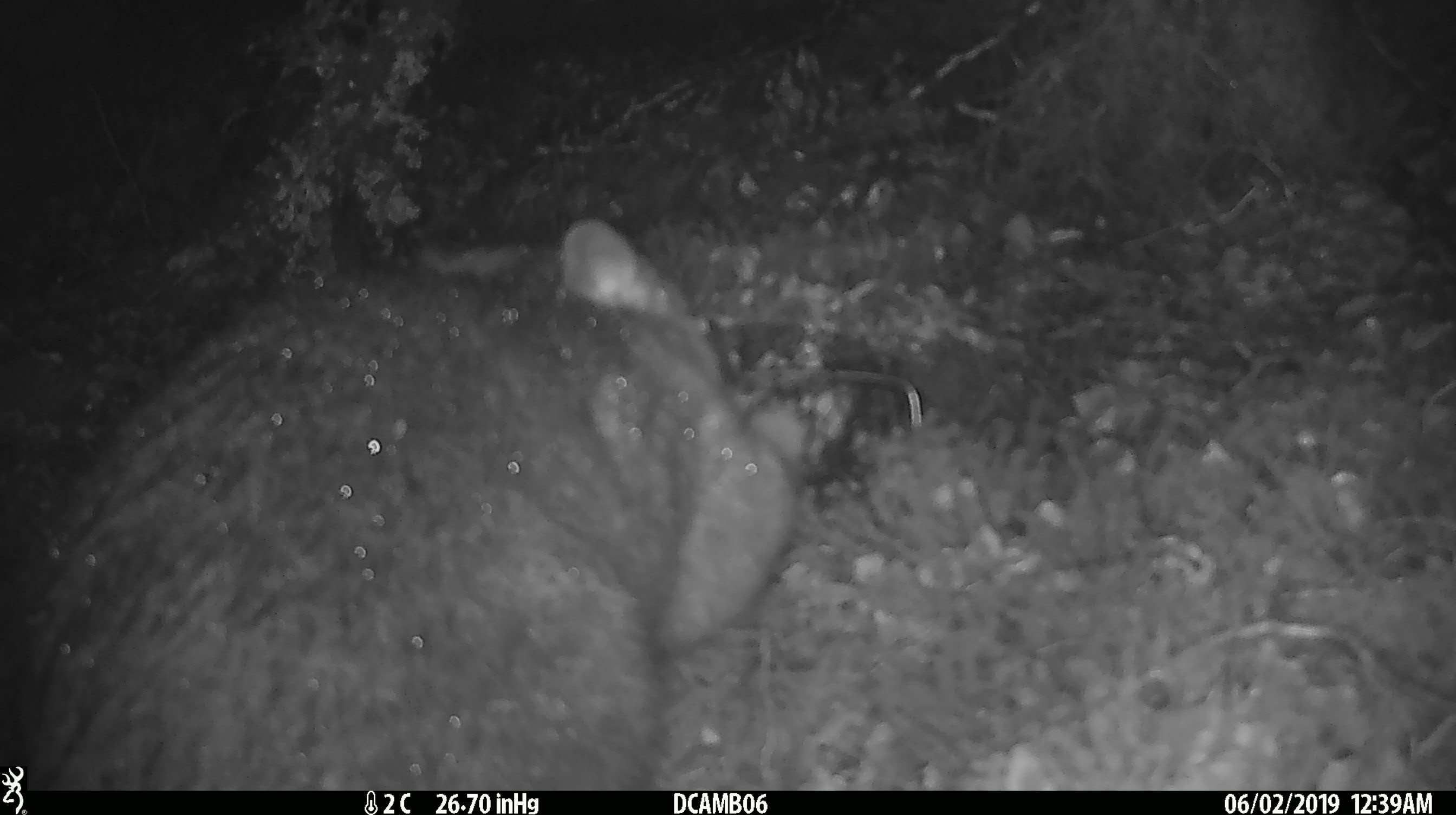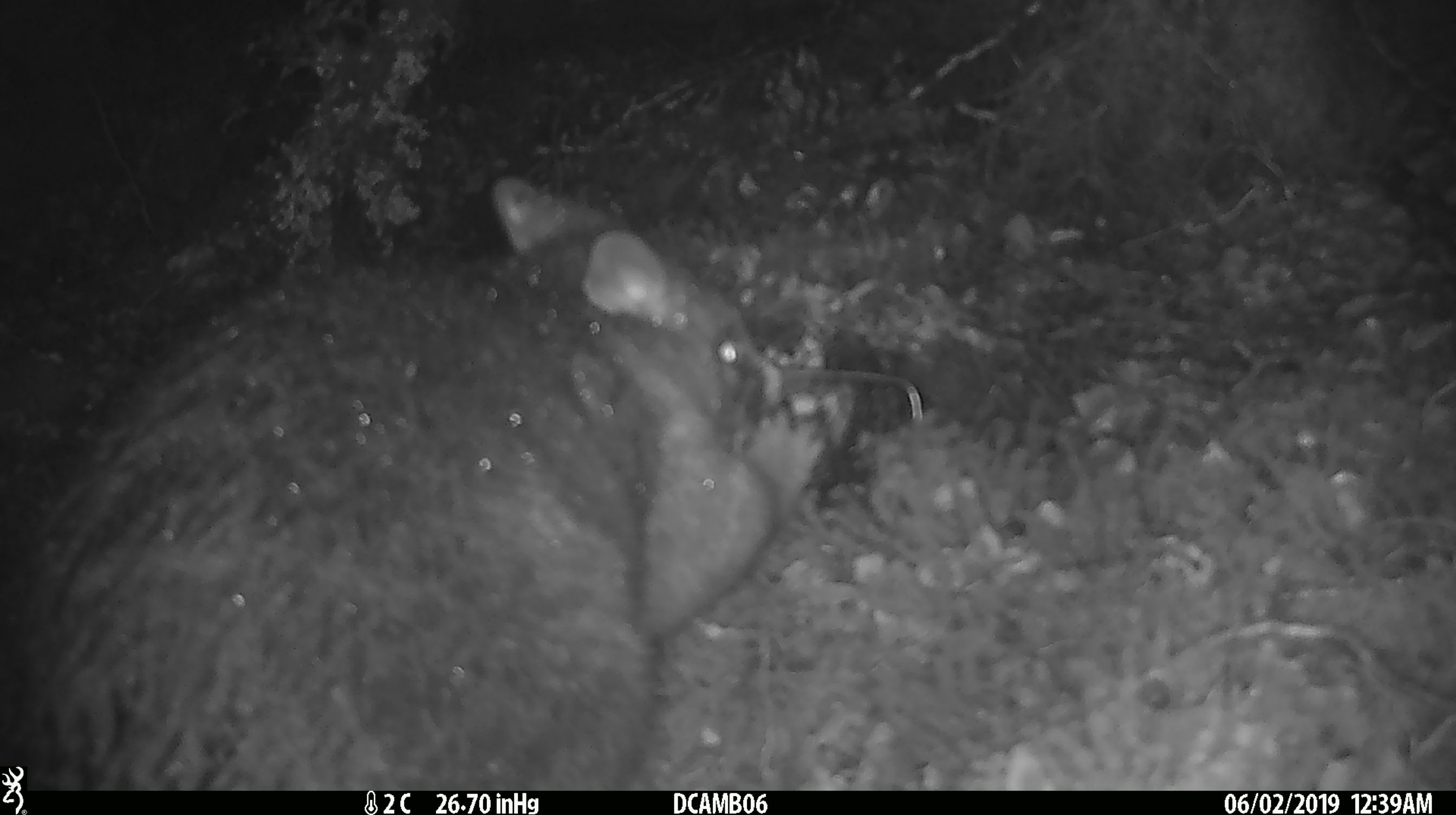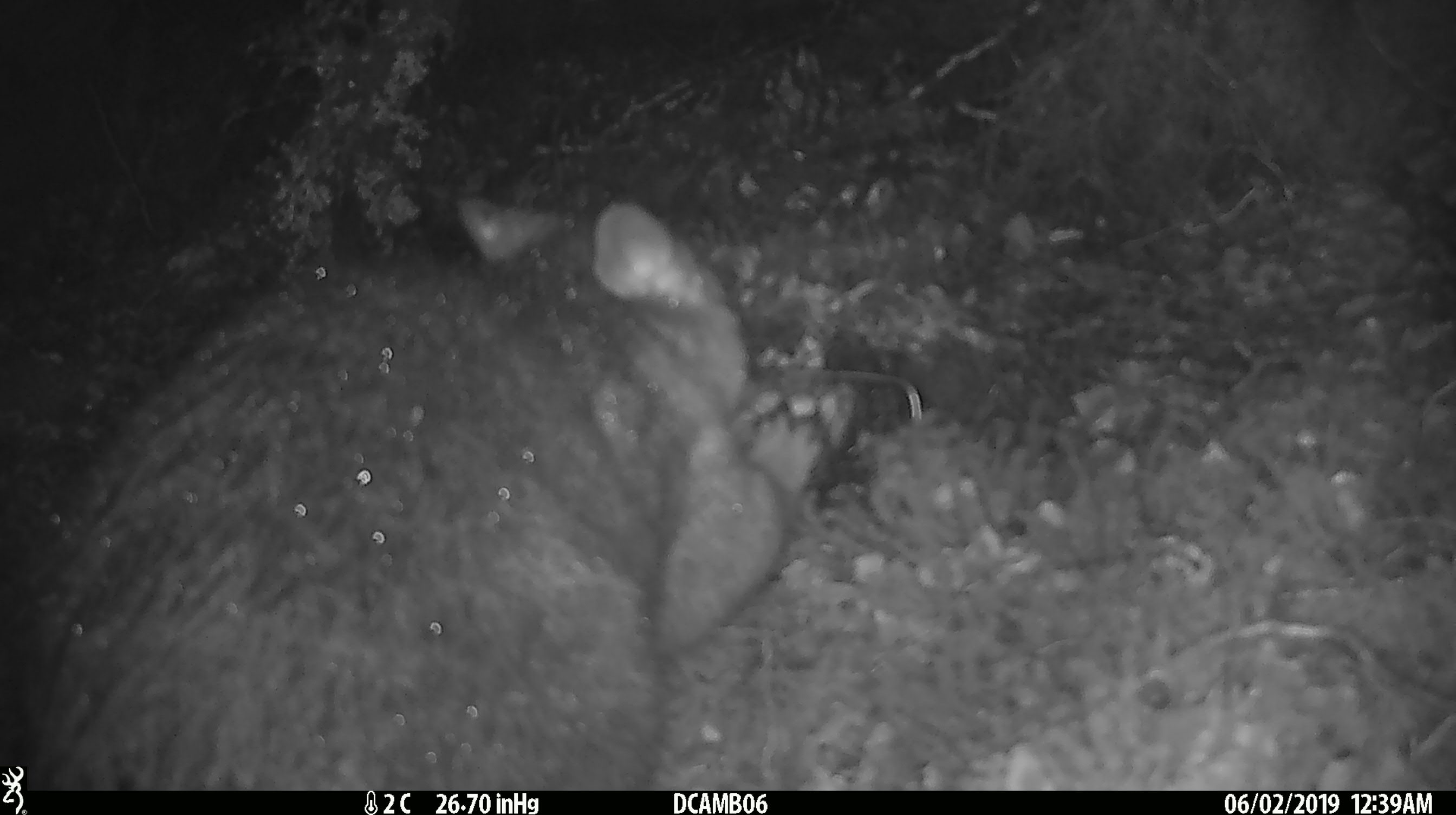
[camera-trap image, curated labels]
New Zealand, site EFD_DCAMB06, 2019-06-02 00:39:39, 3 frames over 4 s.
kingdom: Animalia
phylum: Chordata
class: Mammalia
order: Diprotodontia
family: Phalangeridae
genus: Trichosurus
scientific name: Trichosurus vulpecula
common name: common brushtail possum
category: possum